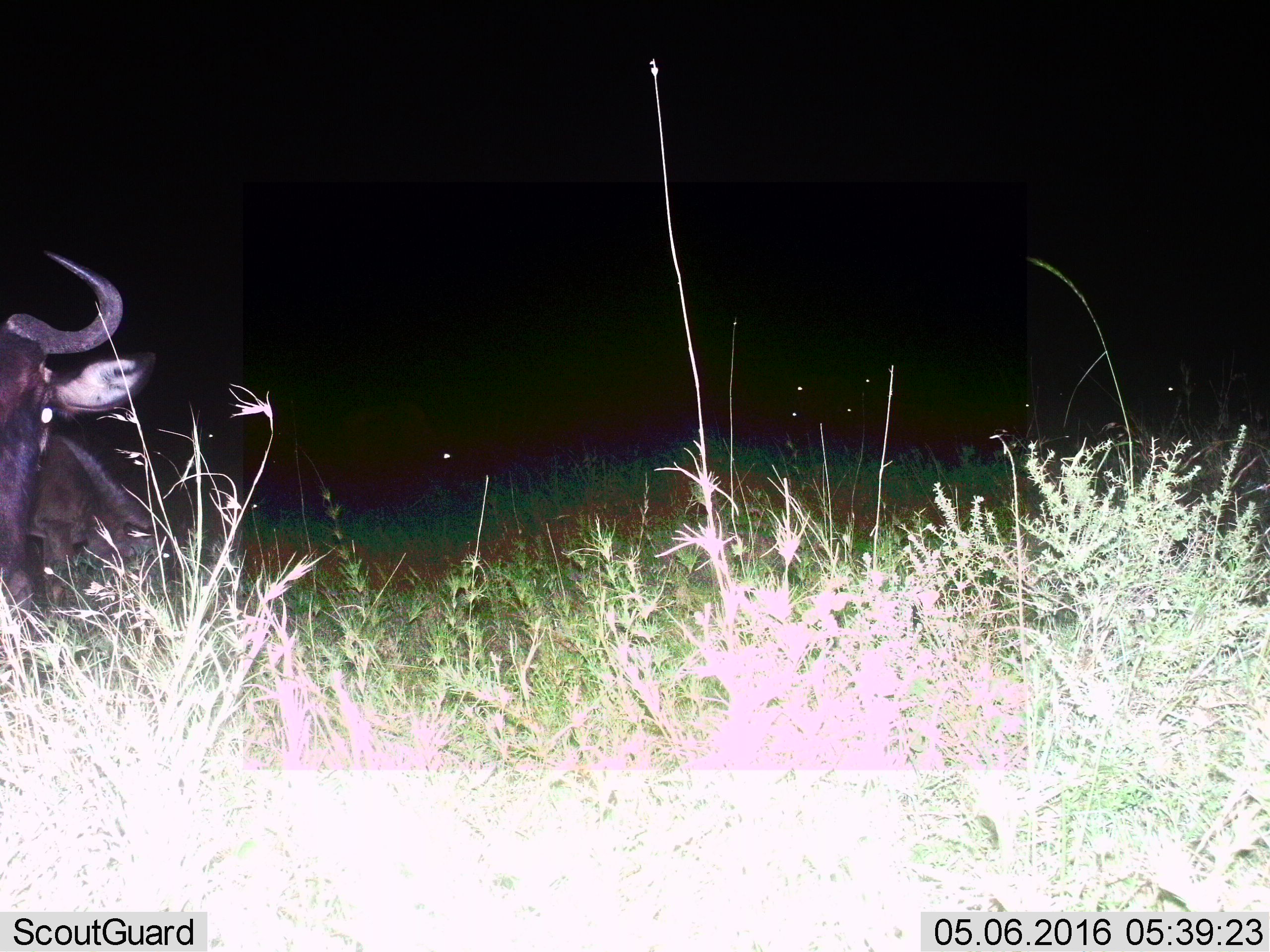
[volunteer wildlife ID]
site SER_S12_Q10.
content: unidentified animal